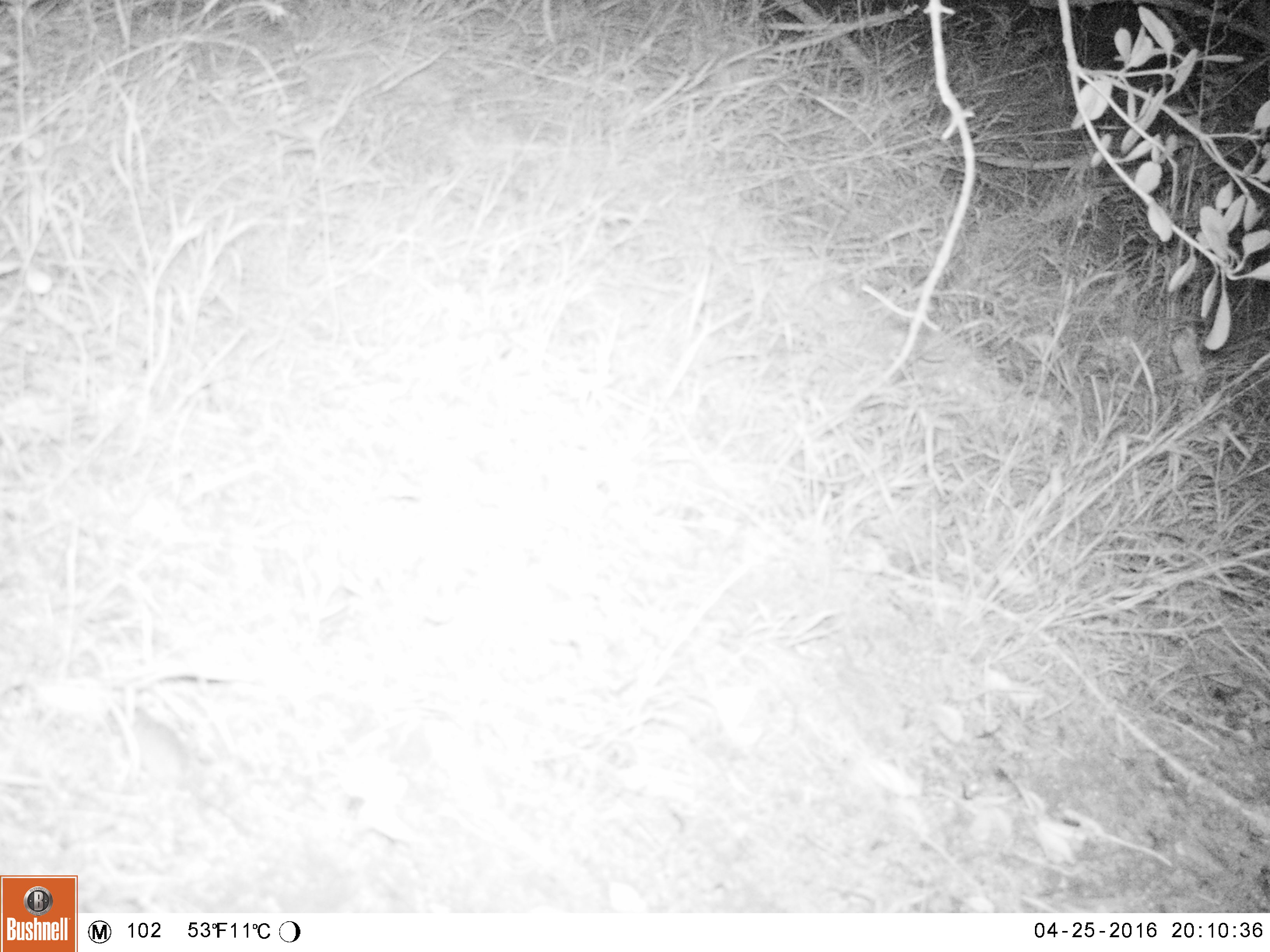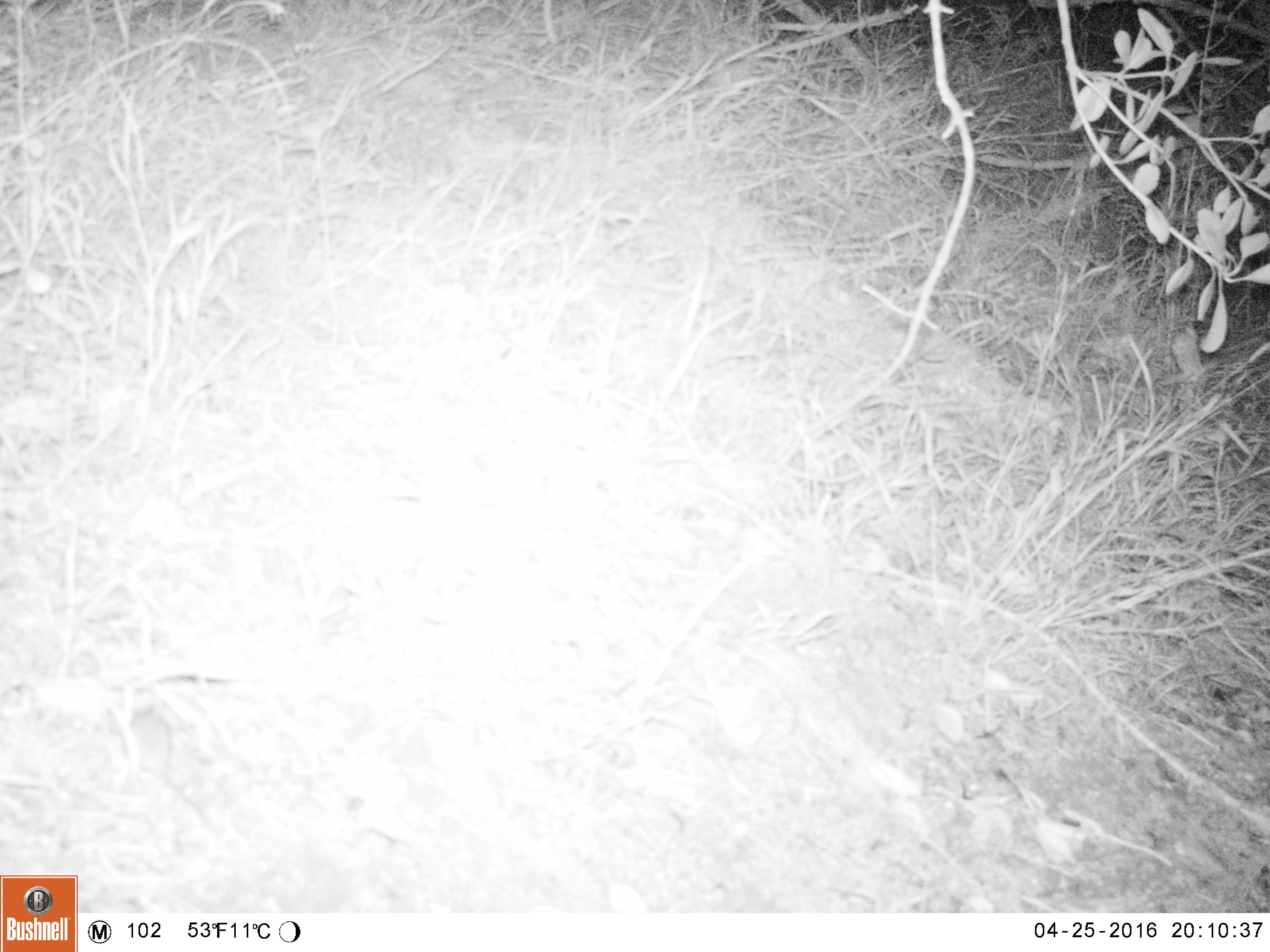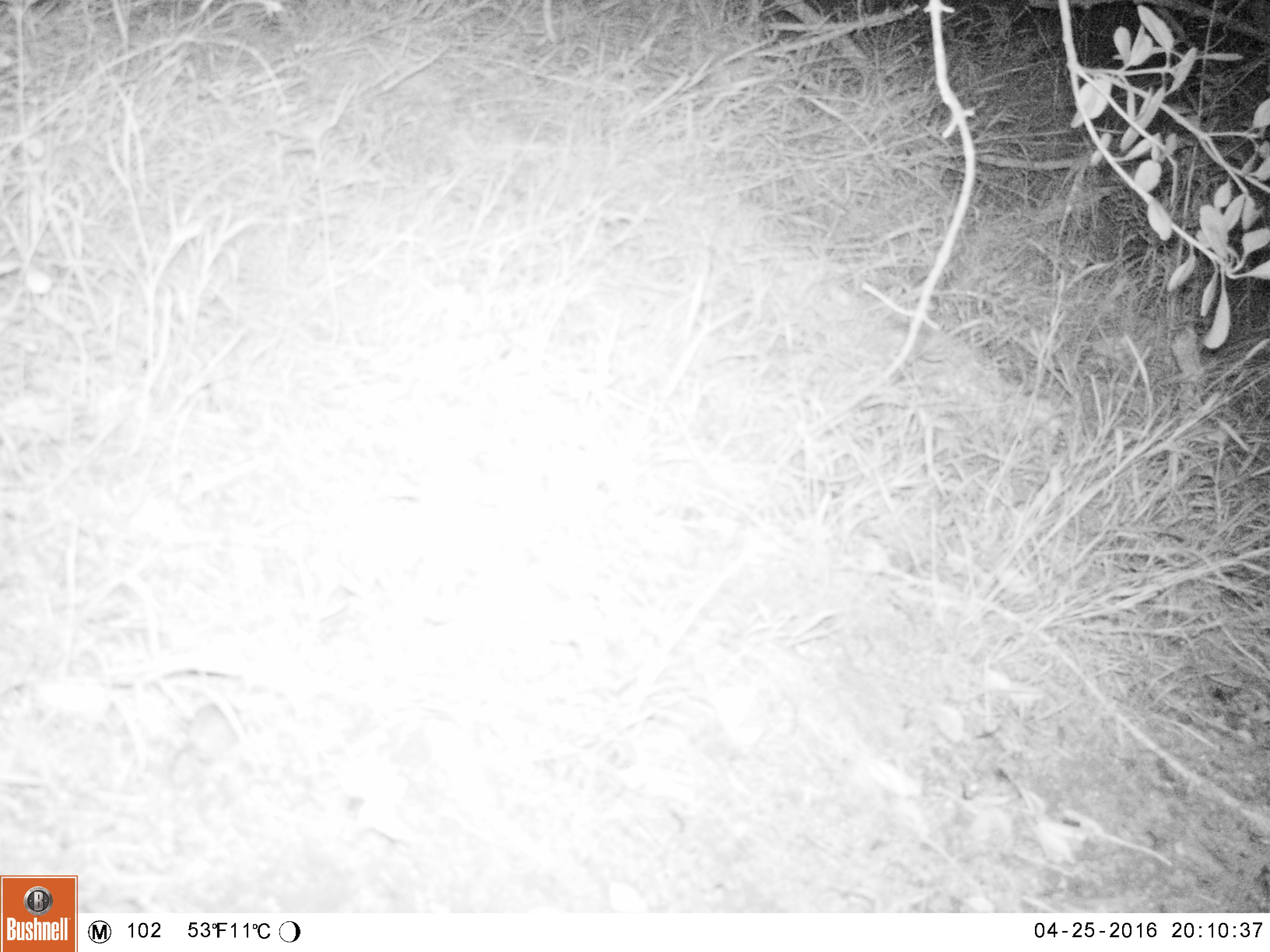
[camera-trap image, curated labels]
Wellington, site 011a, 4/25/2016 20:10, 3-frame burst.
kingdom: Animalia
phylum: Chordata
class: Mammalia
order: Rodentia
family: Muridae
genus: Mus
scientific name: Mus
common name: mouse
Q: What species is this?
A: Mouse (Mus).